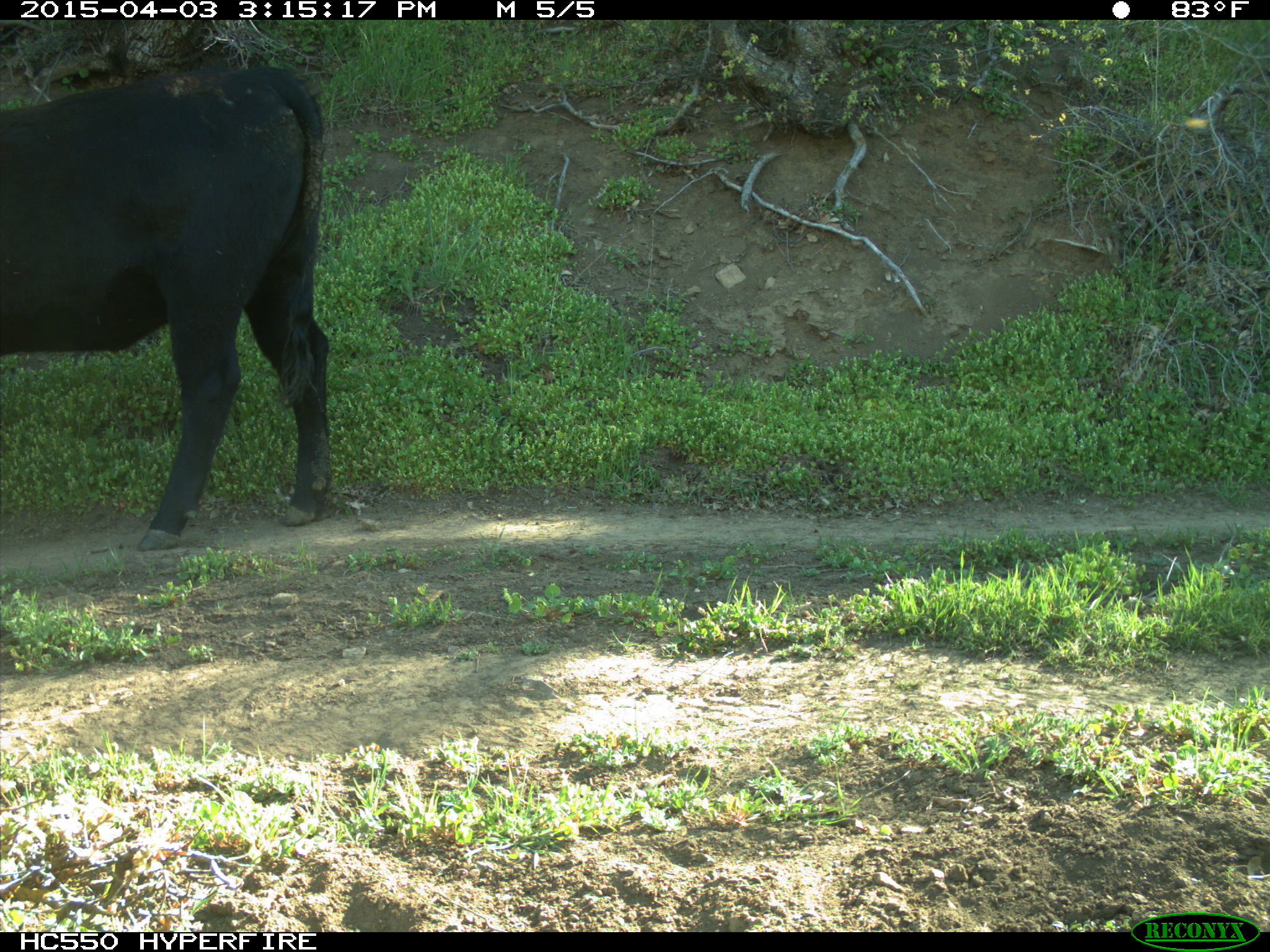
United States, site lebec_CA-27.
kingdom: Animalia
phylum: Chordata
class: Mammalia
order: Artiodactyla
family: Bovidae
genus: Bos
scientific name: Bos taurus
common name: domestic cow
Bos taurus (domestic cow).